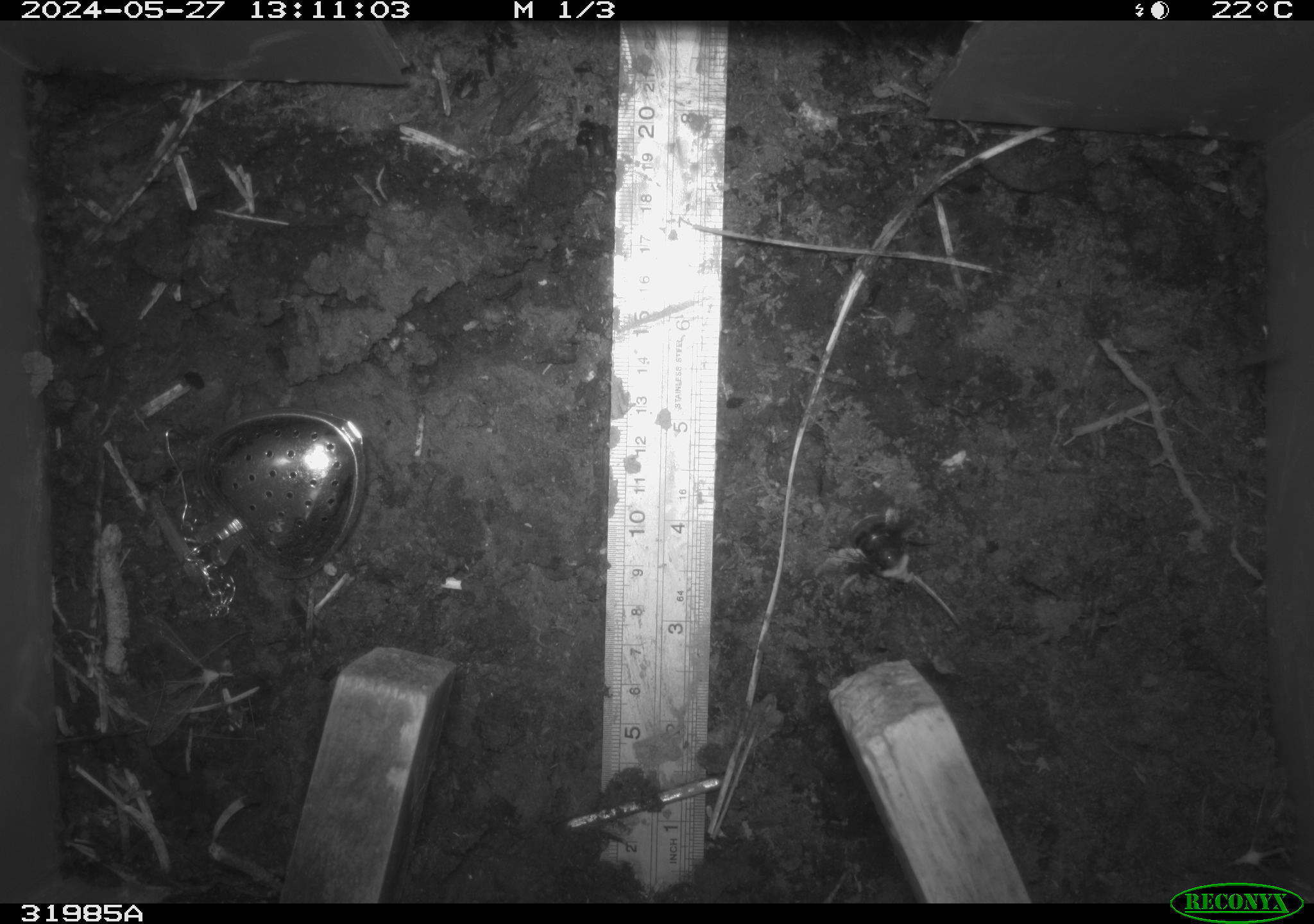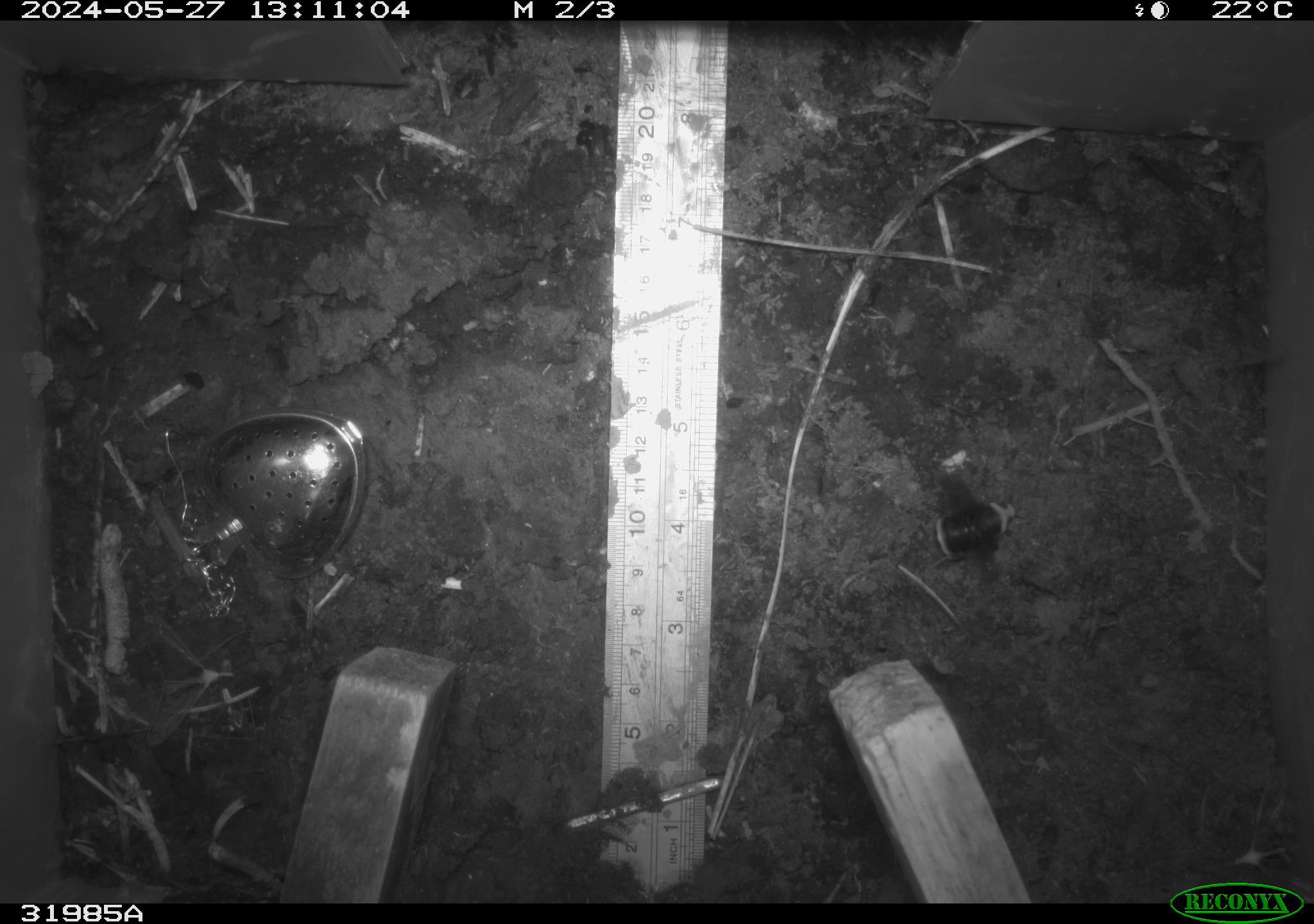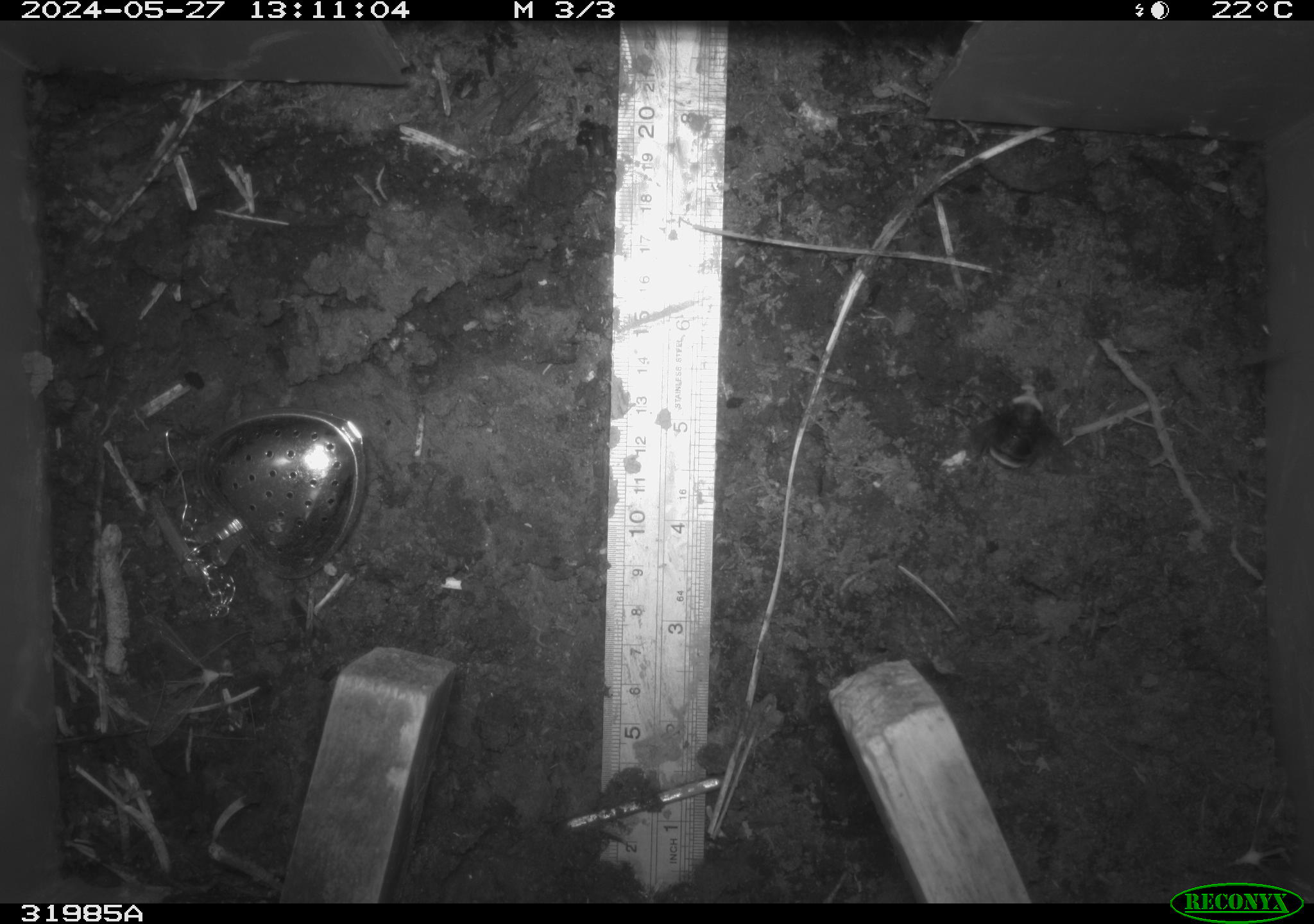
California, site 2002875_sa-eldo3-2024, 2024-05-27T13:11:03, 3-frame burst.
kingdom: Animalia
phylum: Arthropoda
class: Insecta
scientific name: Insecta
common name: insect